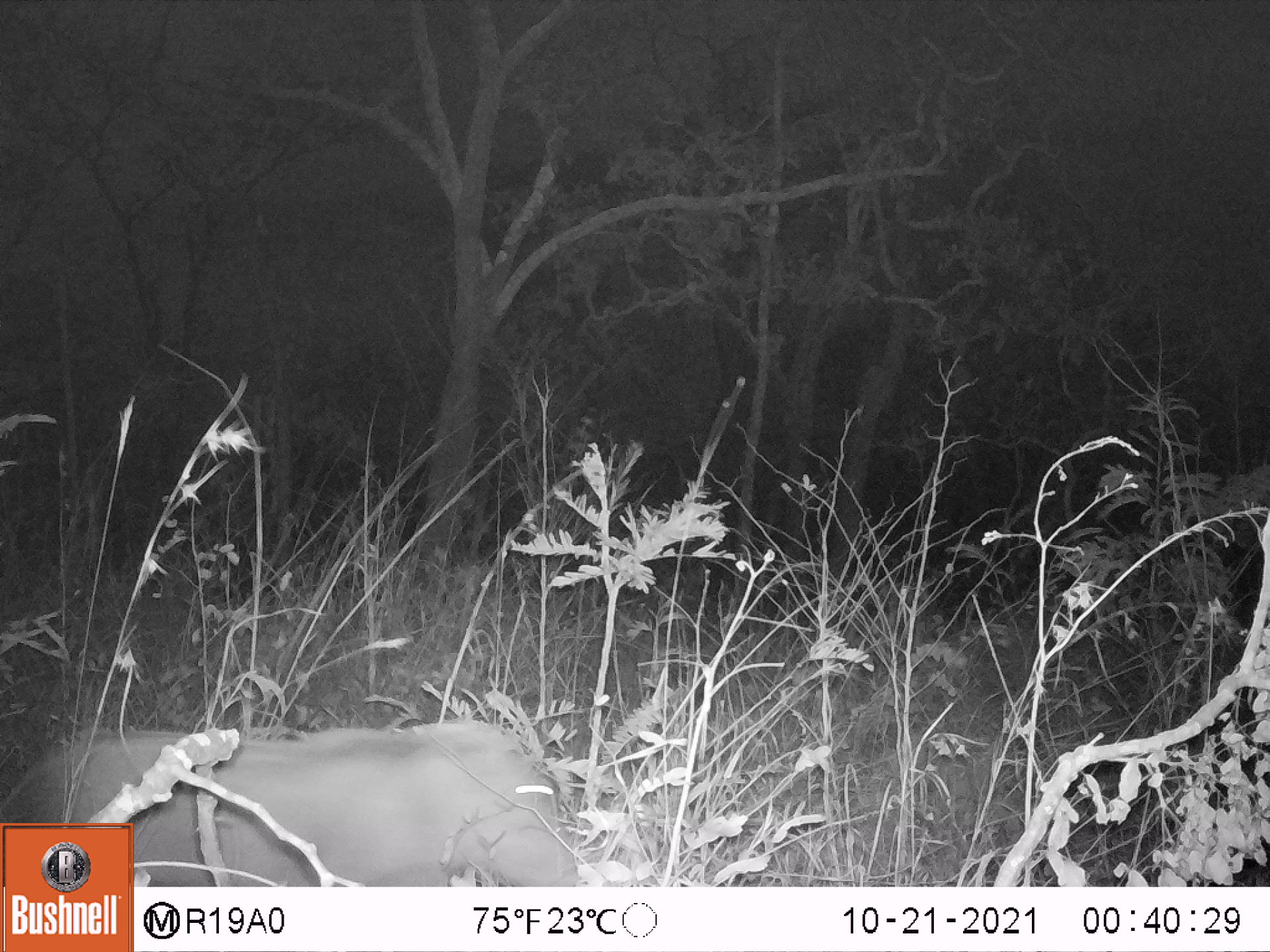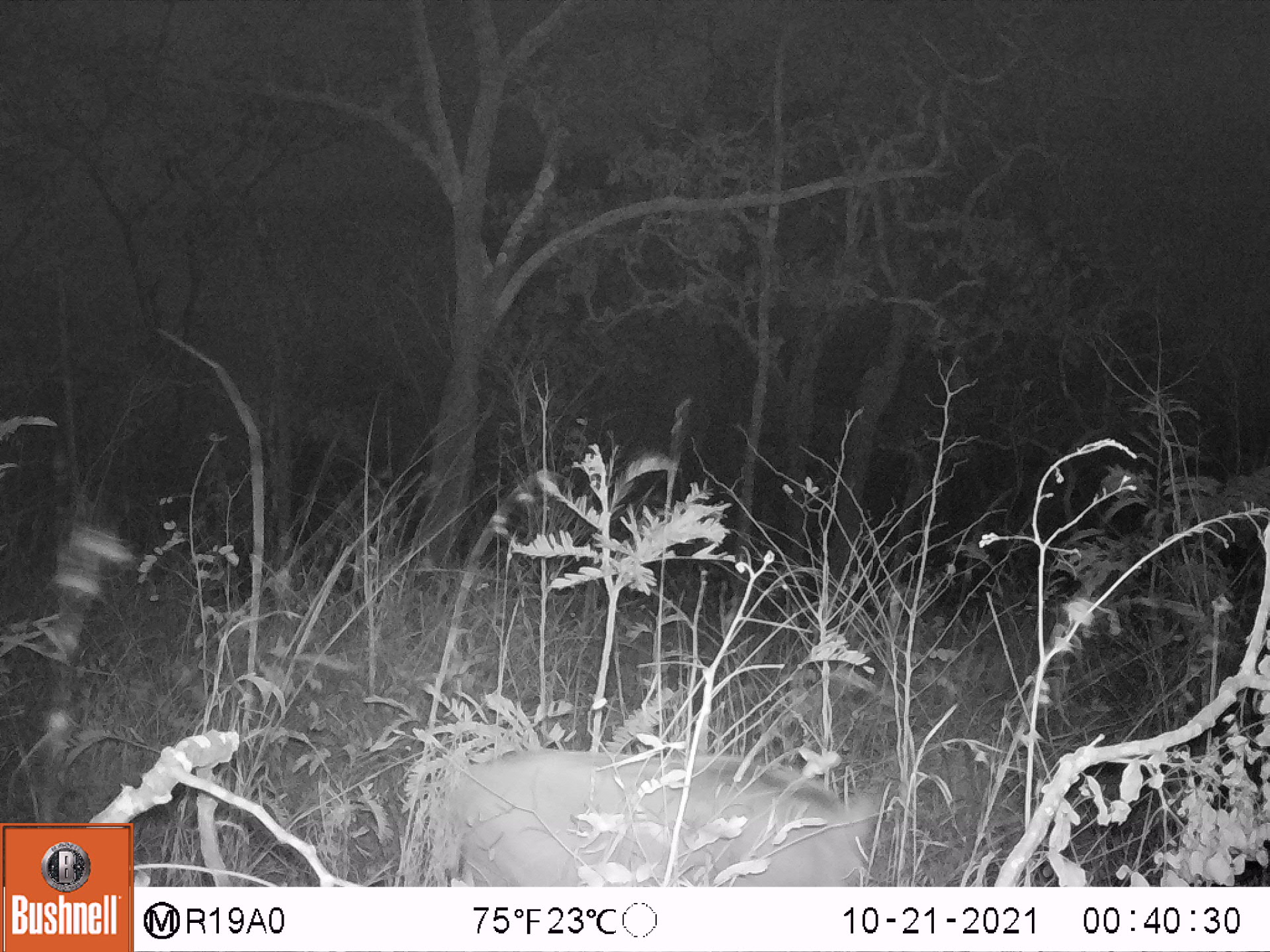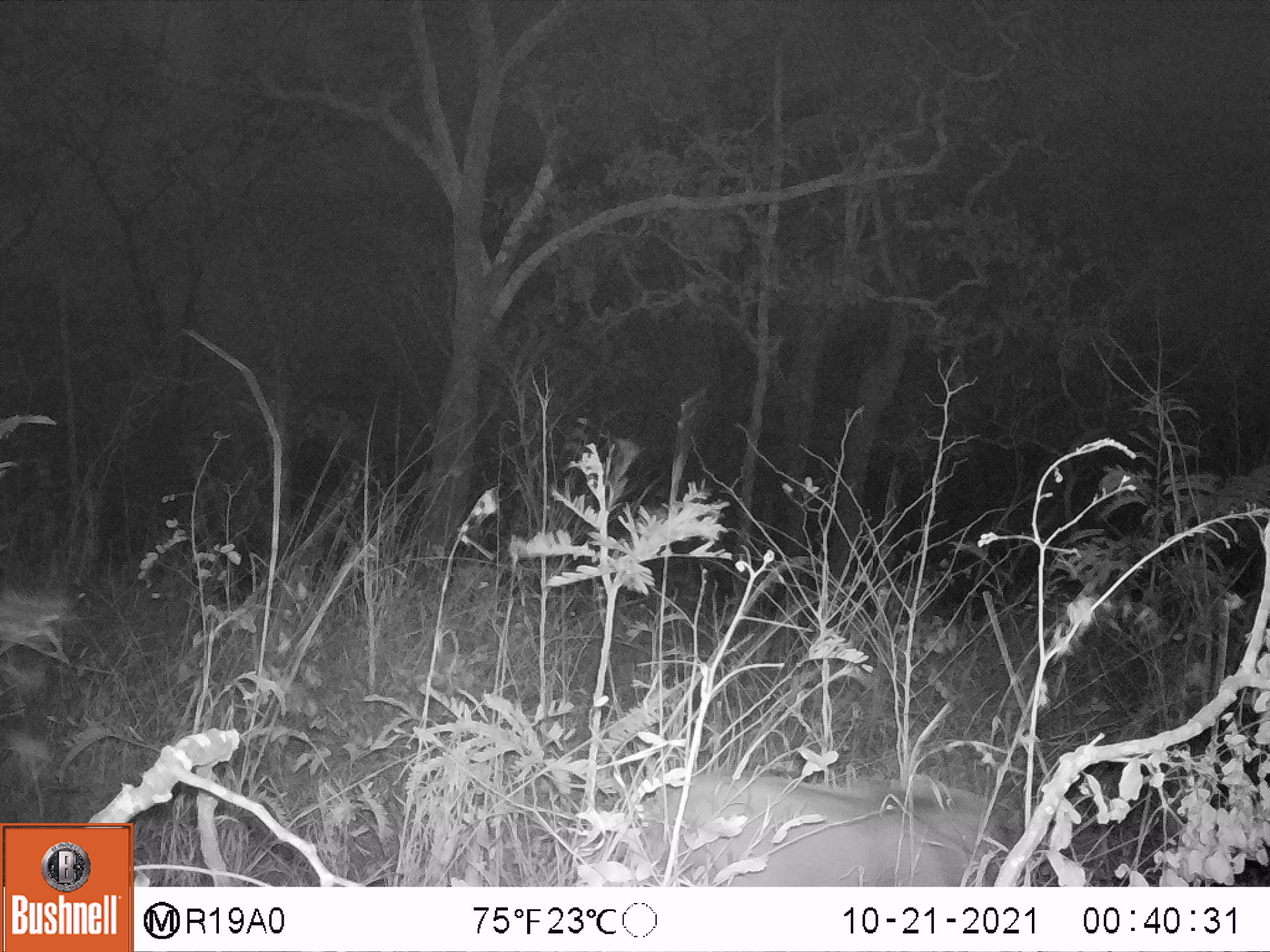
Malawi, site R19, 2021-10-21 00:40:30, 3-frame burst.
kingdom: Animalia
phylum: Chordata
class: Mammalia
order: Artiodactyla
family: Suidae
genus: Potamochoerus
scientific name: Potamochoerus larvatus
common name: bushpig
Bushpig (Potamochoerus larvatus), count 1.